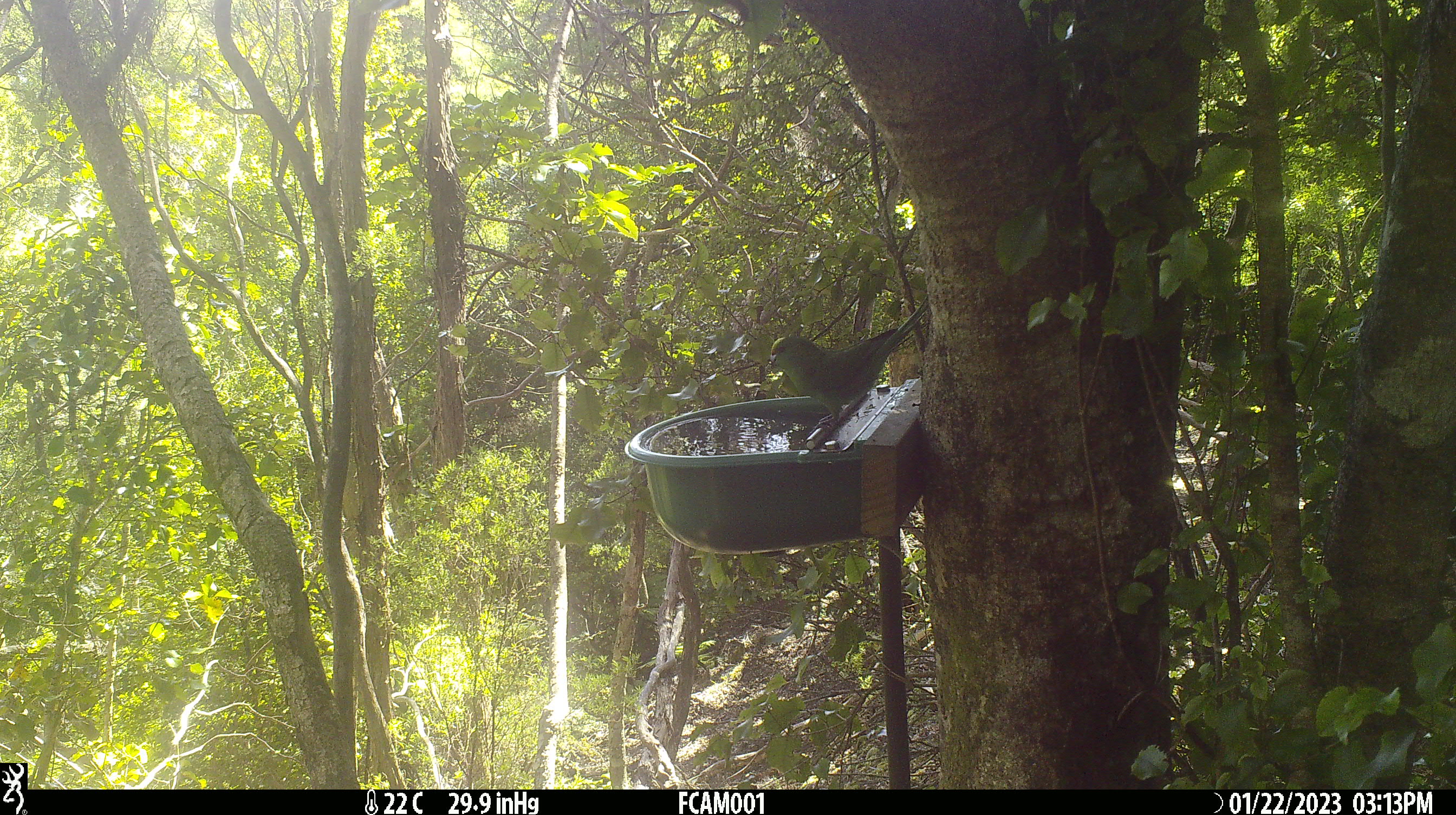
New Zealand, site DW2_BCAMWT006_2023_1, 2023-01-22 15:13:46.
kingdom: Animalia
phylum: Chordata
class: Aves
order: Psittaciformes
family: Psittaculidae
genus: Cyanoramphus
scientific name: Cyanoramphus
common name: parakeet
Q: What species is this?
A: Parakeet (Cyanoramphus).